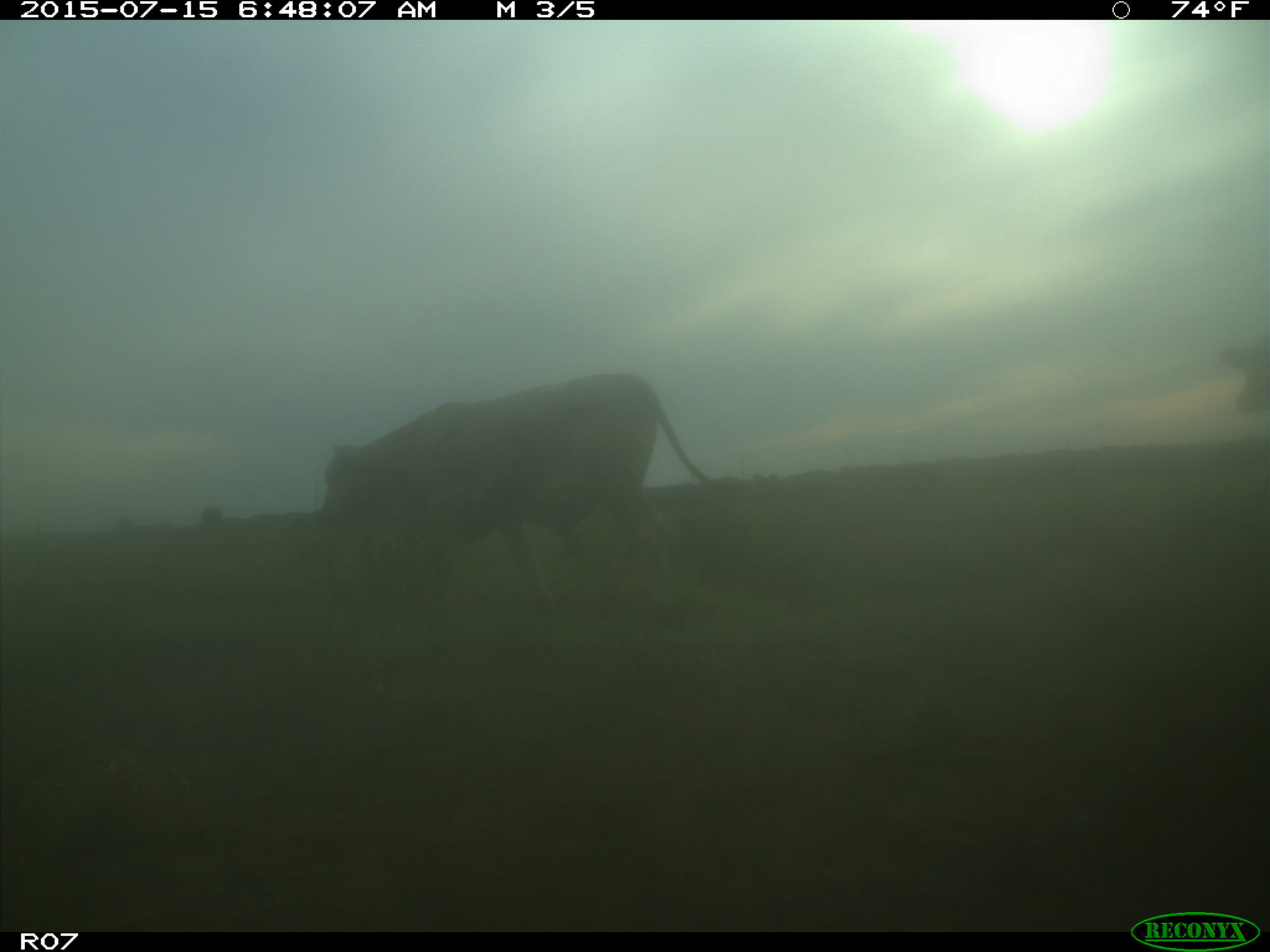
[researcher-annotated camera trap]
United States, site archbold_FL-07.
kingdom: Animalia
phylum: Chordata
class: Mammalia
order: Artiodactyla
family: Bovidae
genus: Bos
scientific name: Bos taurus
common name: domestic cow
Bos taurus (domestic cow).